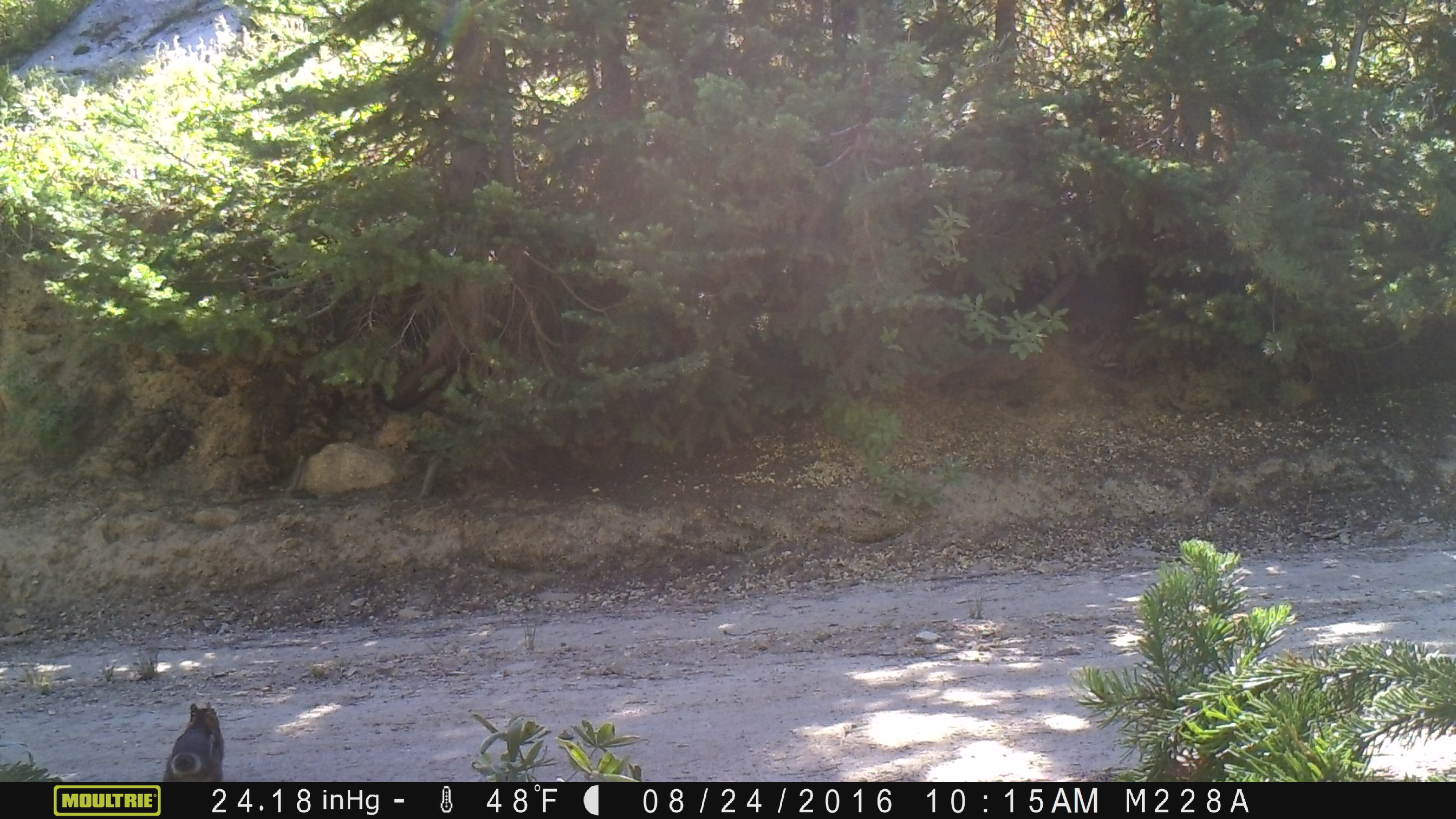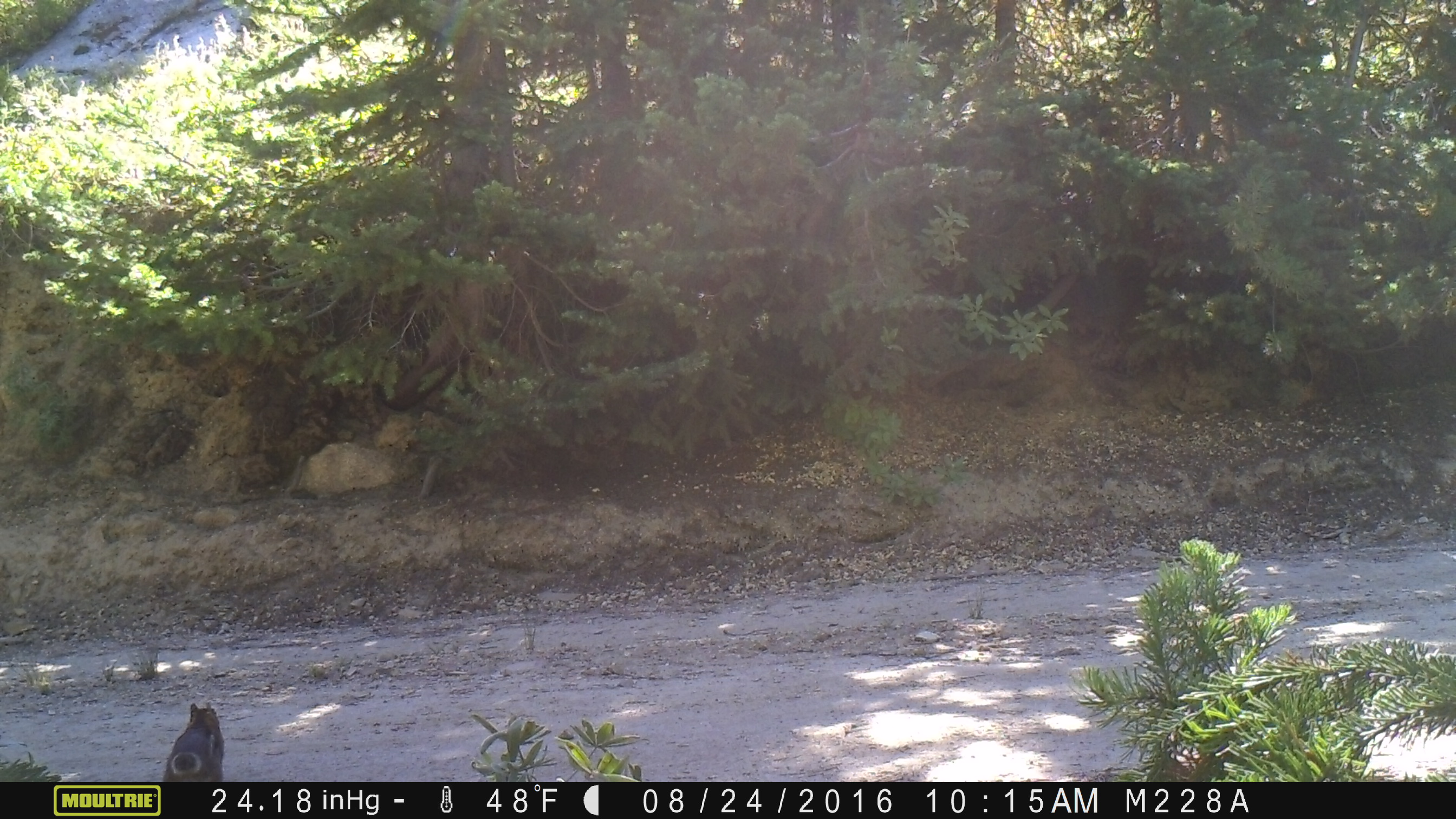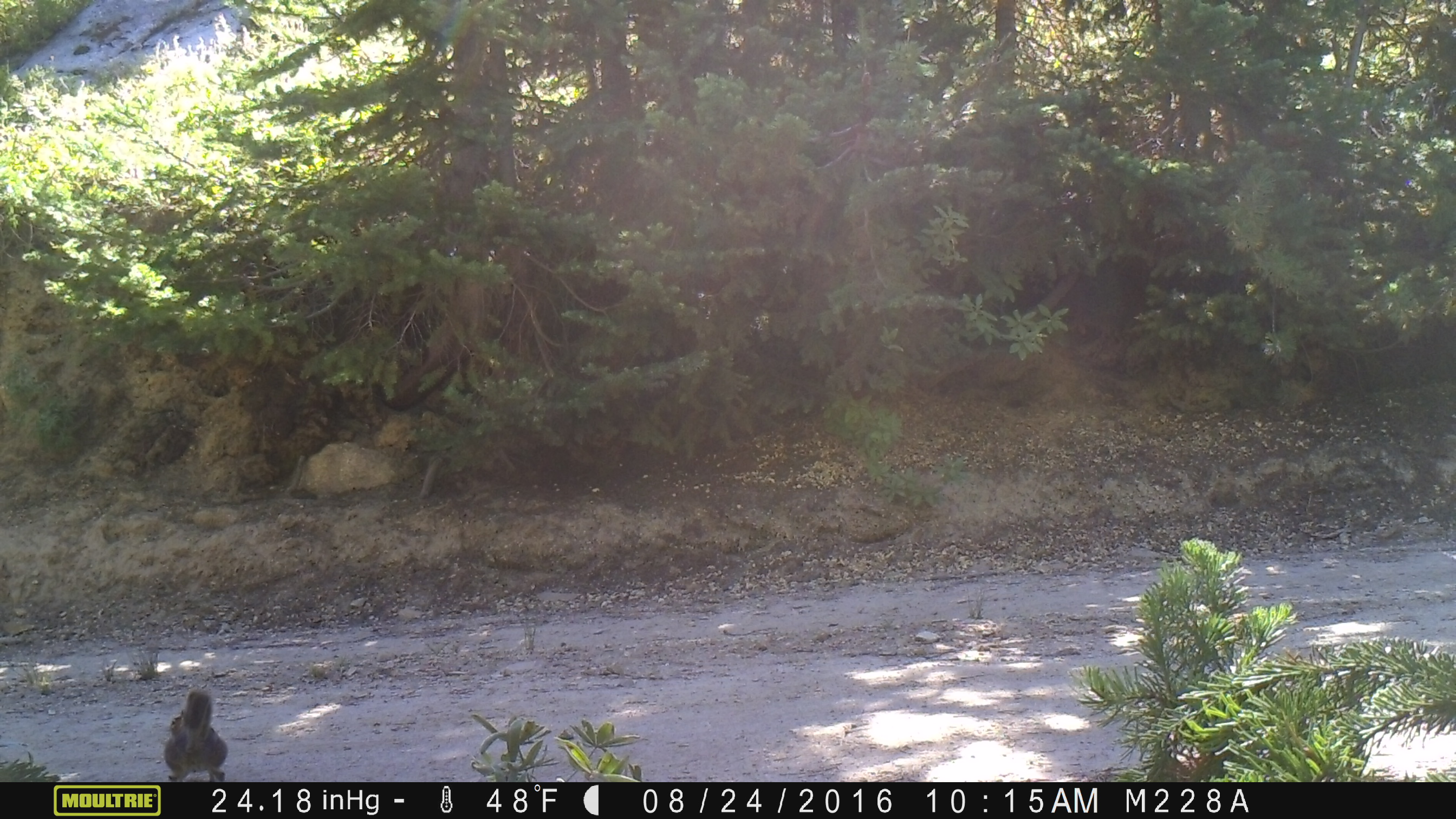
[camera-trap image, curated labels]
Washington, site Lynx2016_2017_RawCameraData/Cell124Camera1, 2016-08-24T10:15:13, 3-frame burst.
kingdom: Animalia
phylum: Chordata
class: Mammalia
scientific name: Mammalia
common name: small mammal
Small mammal (Mammalia). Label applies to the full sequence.